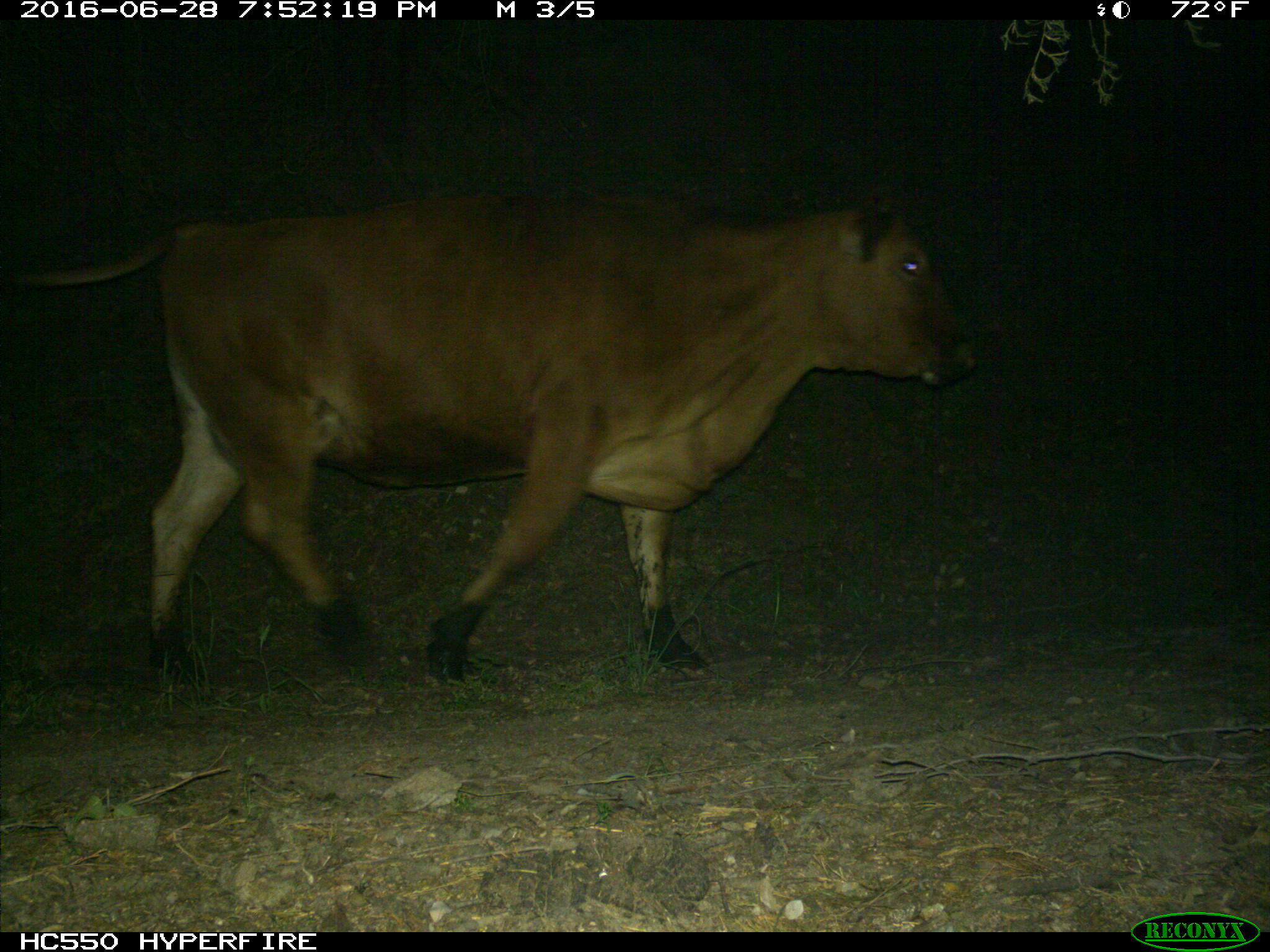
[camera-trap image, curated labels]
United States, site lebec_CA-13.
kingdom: Animalia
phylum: Chordata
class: Mammalia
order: Artiodactyla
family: Bovidae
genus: Bos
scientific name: Bos taurus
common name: domestic cow